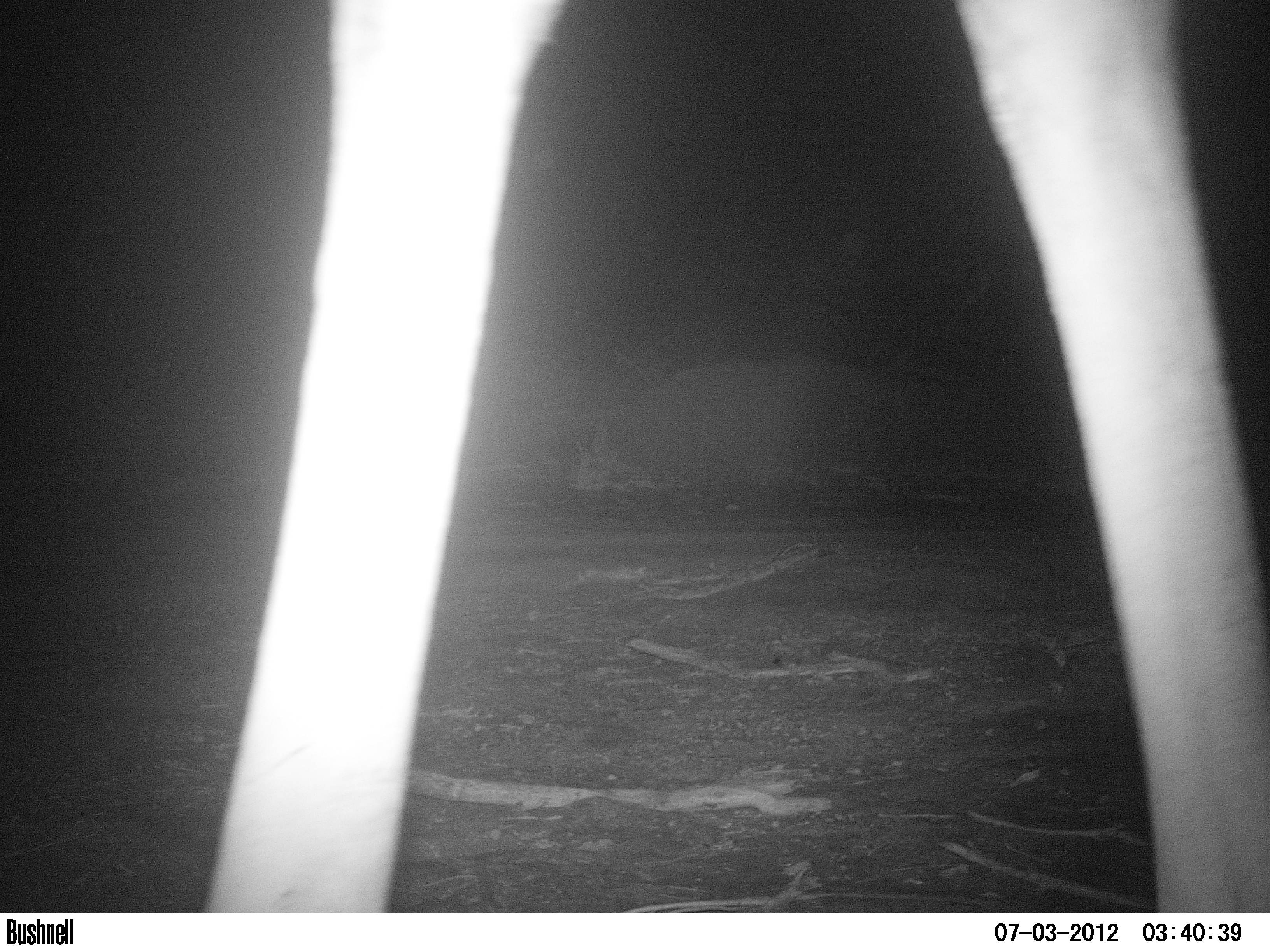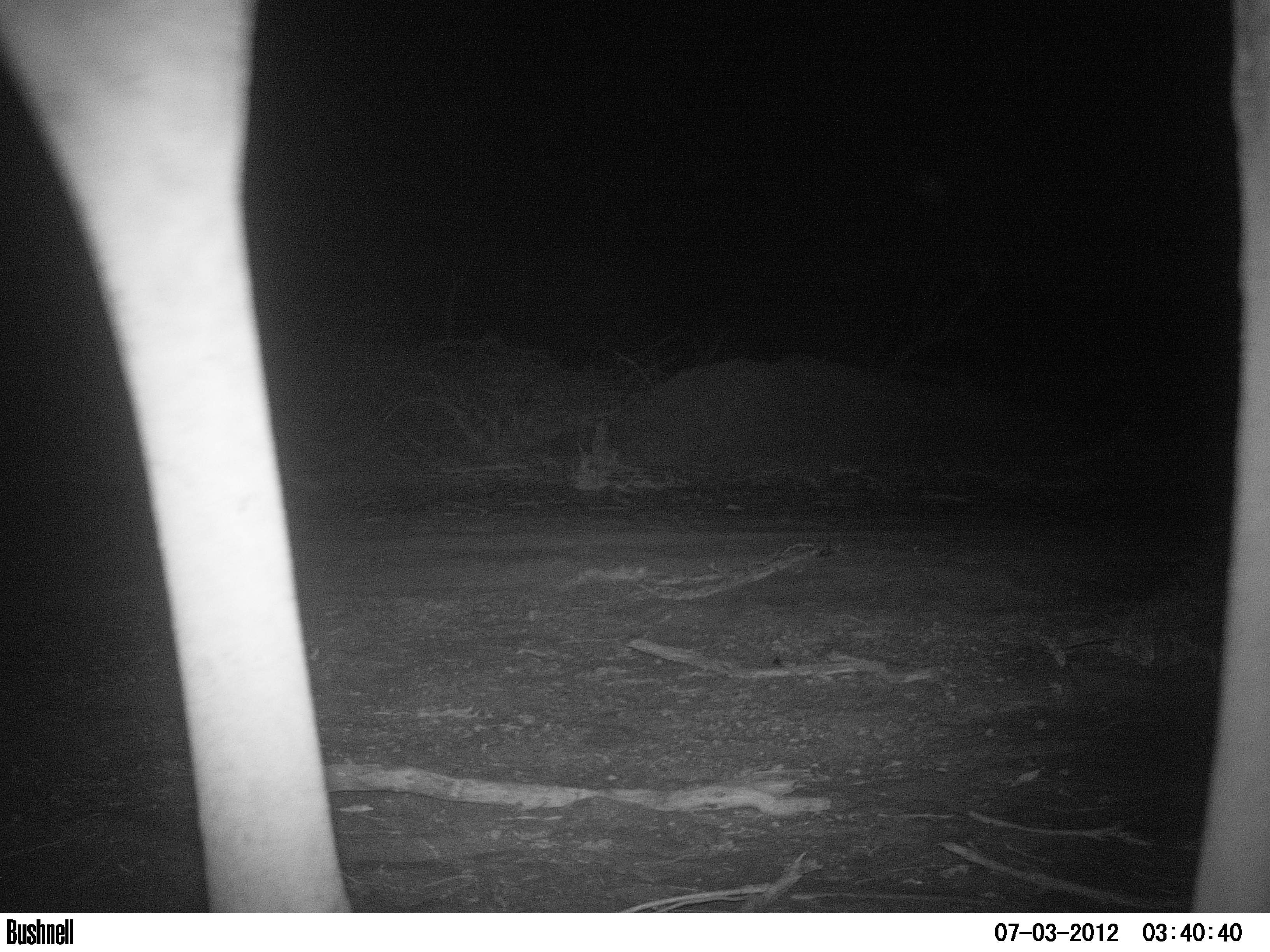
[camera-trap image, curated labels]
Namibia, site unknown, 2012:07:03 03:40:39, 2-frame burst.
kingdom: Animalia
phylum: Chordata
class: Mammalia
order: Artiodactyla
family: Giraffidae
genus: Giraffa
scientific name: Giraffa camelopardalis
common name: giraffe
Giraffa camelopardalis (giraffe).